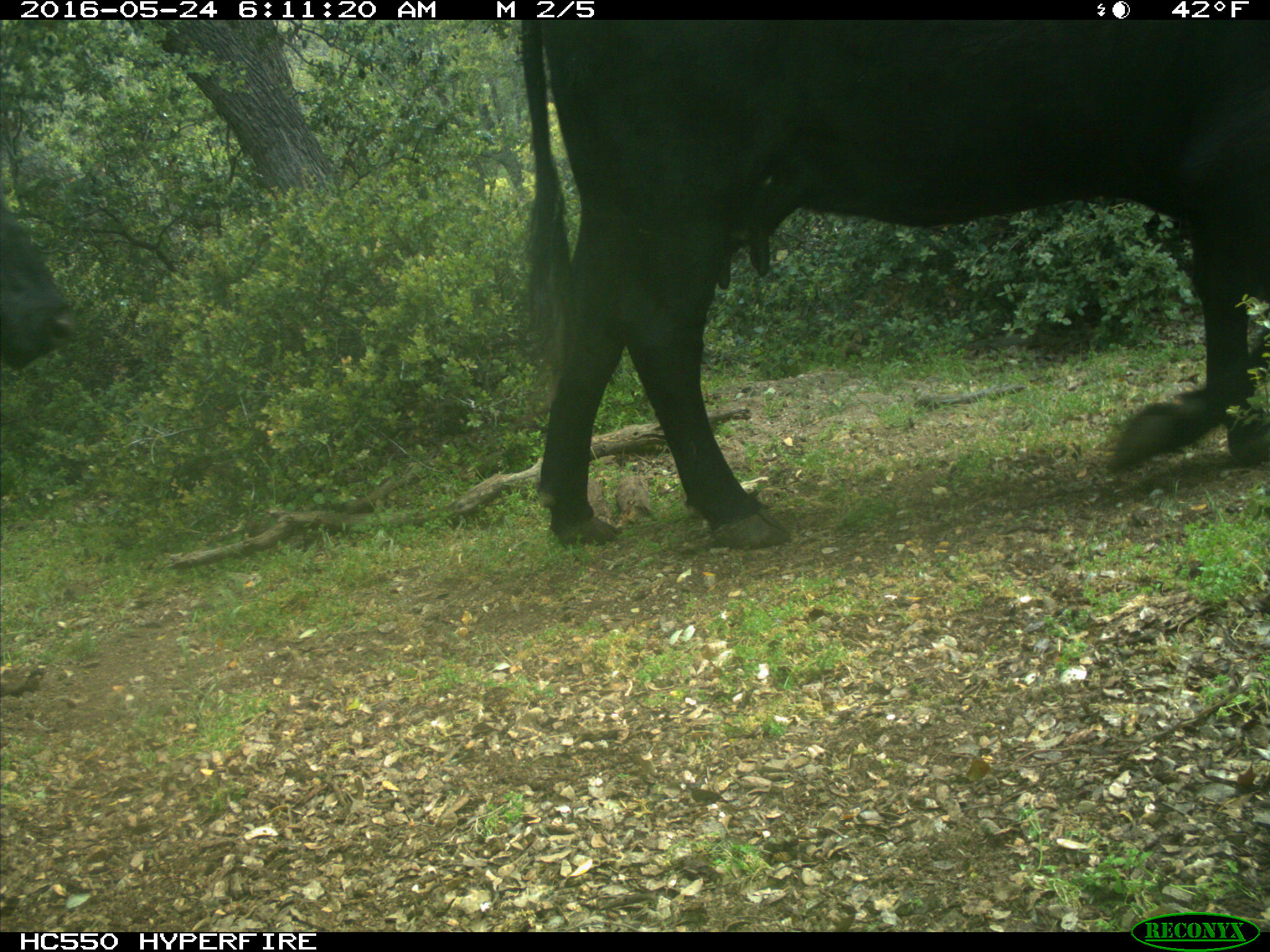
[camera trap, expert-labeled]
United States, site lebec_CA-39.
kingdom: Animalia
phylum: Chordata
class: Mammalia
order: Artiodactyla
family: Bovidae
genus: Bos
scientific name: Bos taurus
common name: domestic cow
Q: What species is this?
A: Bos taurus (domestic cow).